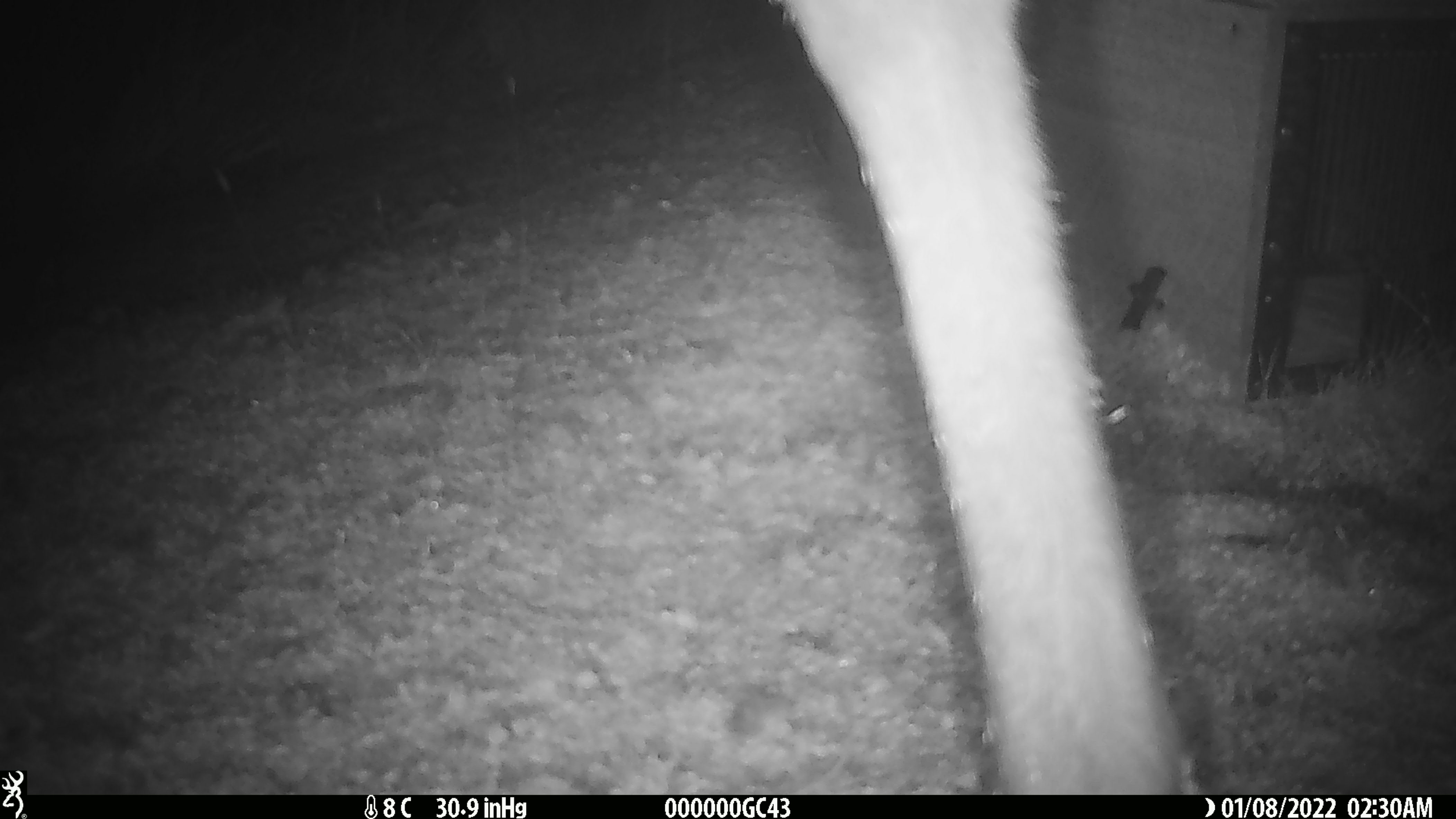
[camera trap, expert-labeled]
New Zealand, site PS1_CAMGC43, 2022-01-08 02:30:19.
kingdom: Animalia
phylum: Chordata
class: Mammalia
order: Artiodactyla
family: Cervidae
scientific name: Cervidae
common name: deer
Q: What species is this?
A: Deer (Cervidae).